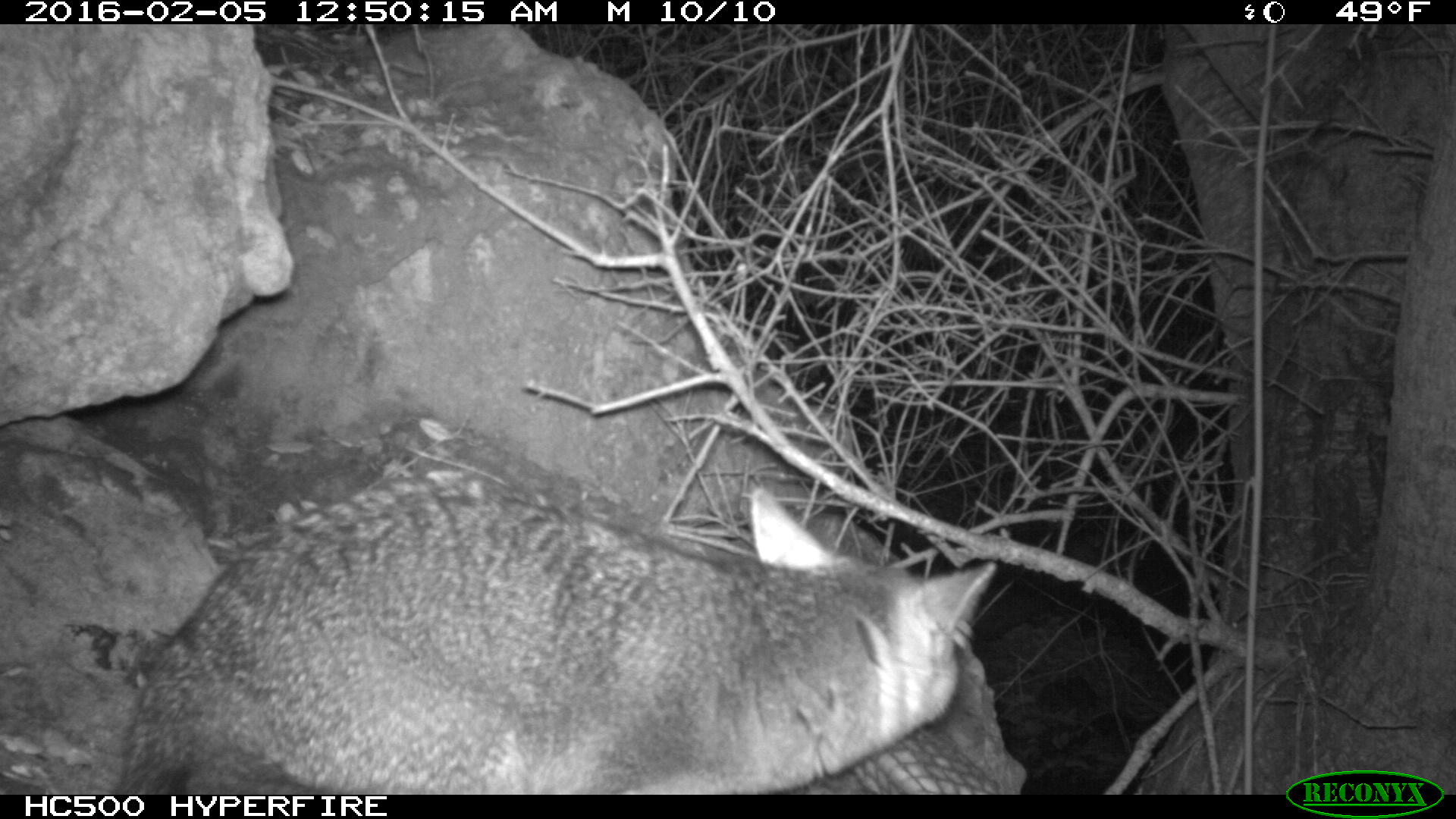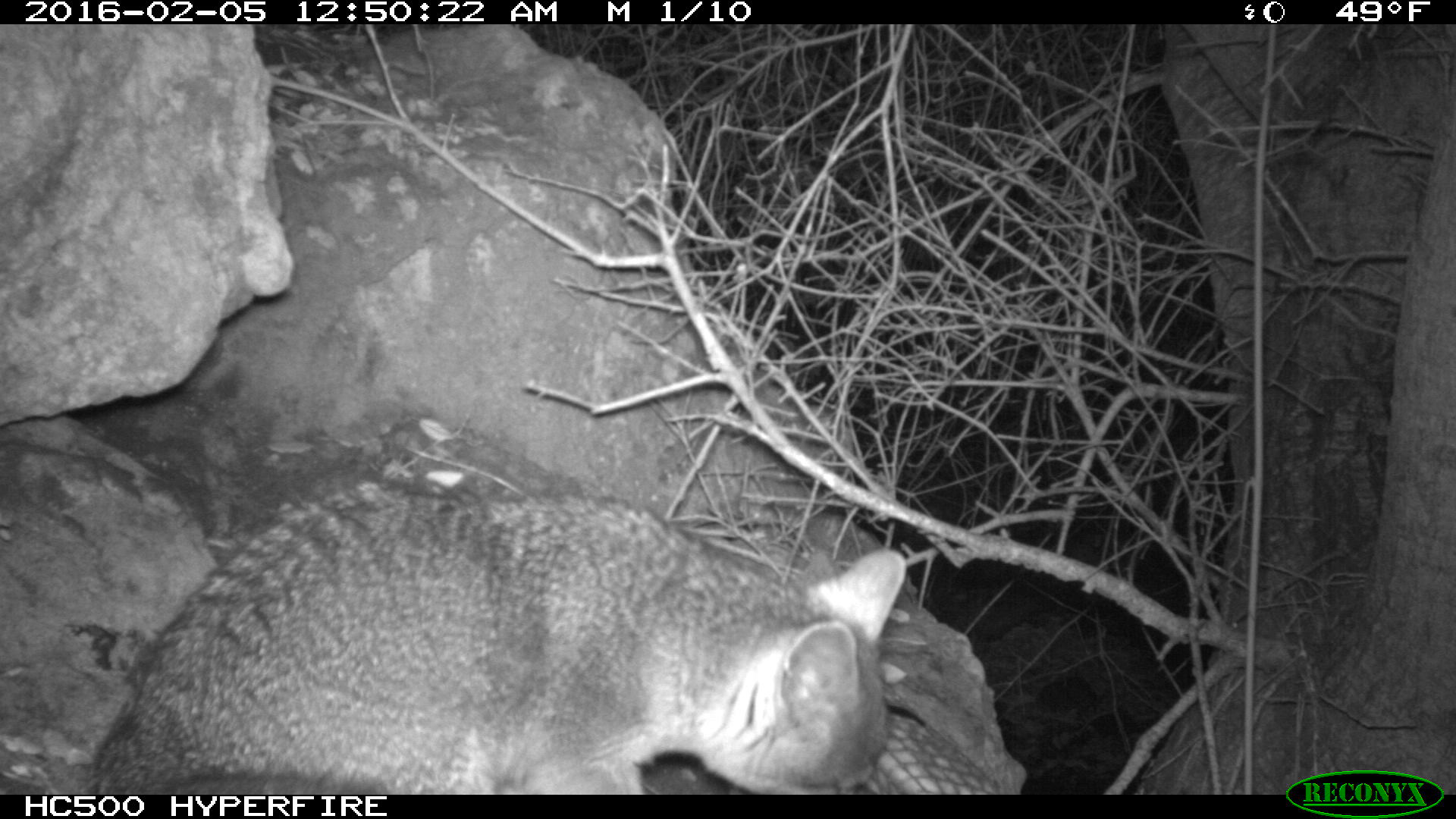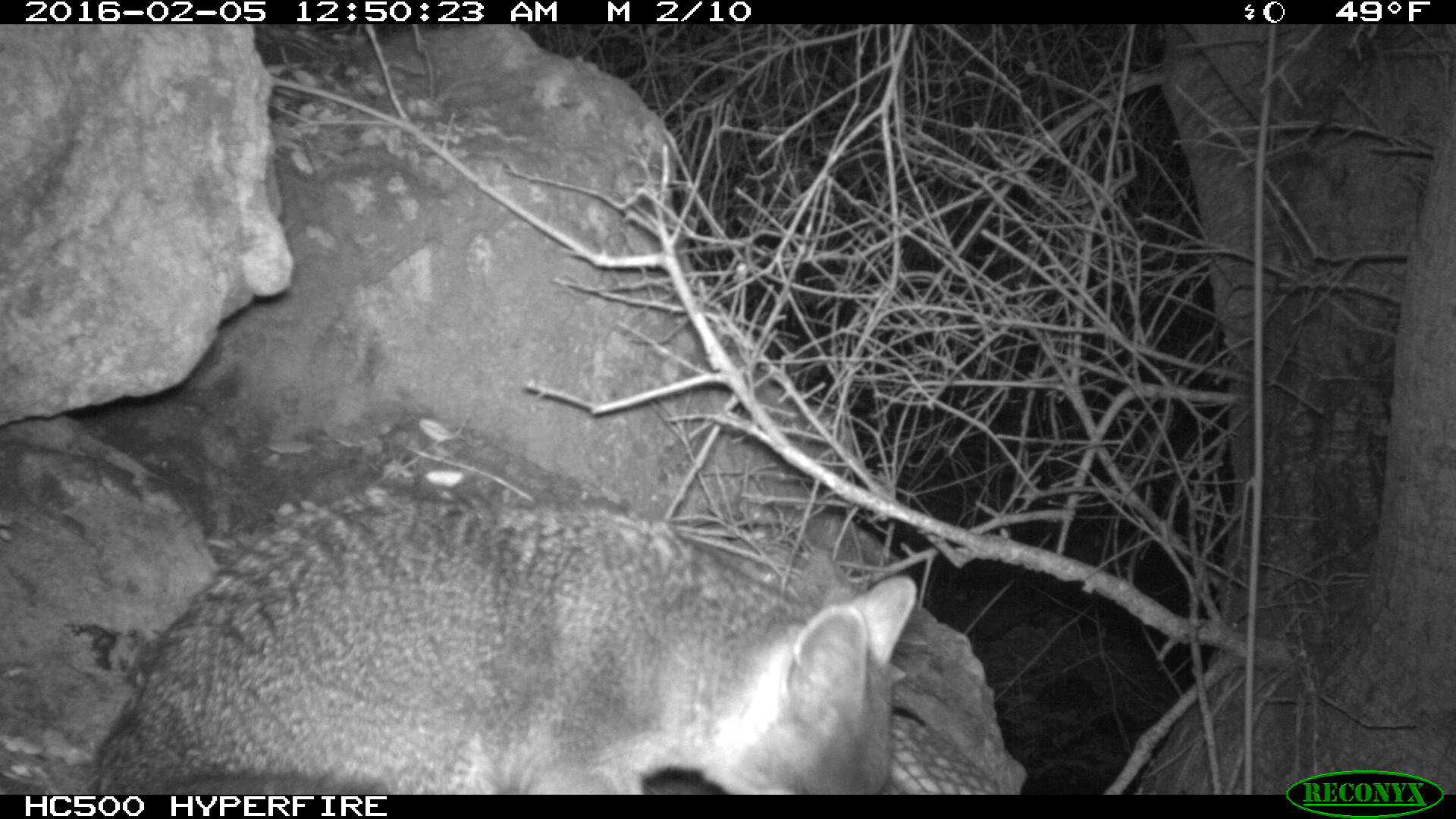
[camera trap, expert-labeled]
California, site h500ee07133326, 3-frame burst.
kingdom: Animalia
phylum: Chordata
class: Mammalia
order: Carnivora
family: Canidae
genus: Urocyon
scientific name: Urocyon littoralis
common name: island fox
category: fox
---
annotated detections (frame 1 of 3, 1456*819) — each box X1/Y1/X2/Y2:
fox: 115/484/998/793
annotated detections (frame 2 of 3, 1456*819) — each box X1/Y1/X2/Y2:
fox: 92/485/906/793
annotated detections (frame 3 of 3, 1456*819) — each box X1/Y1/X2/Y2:
fox: 93/482/918/793